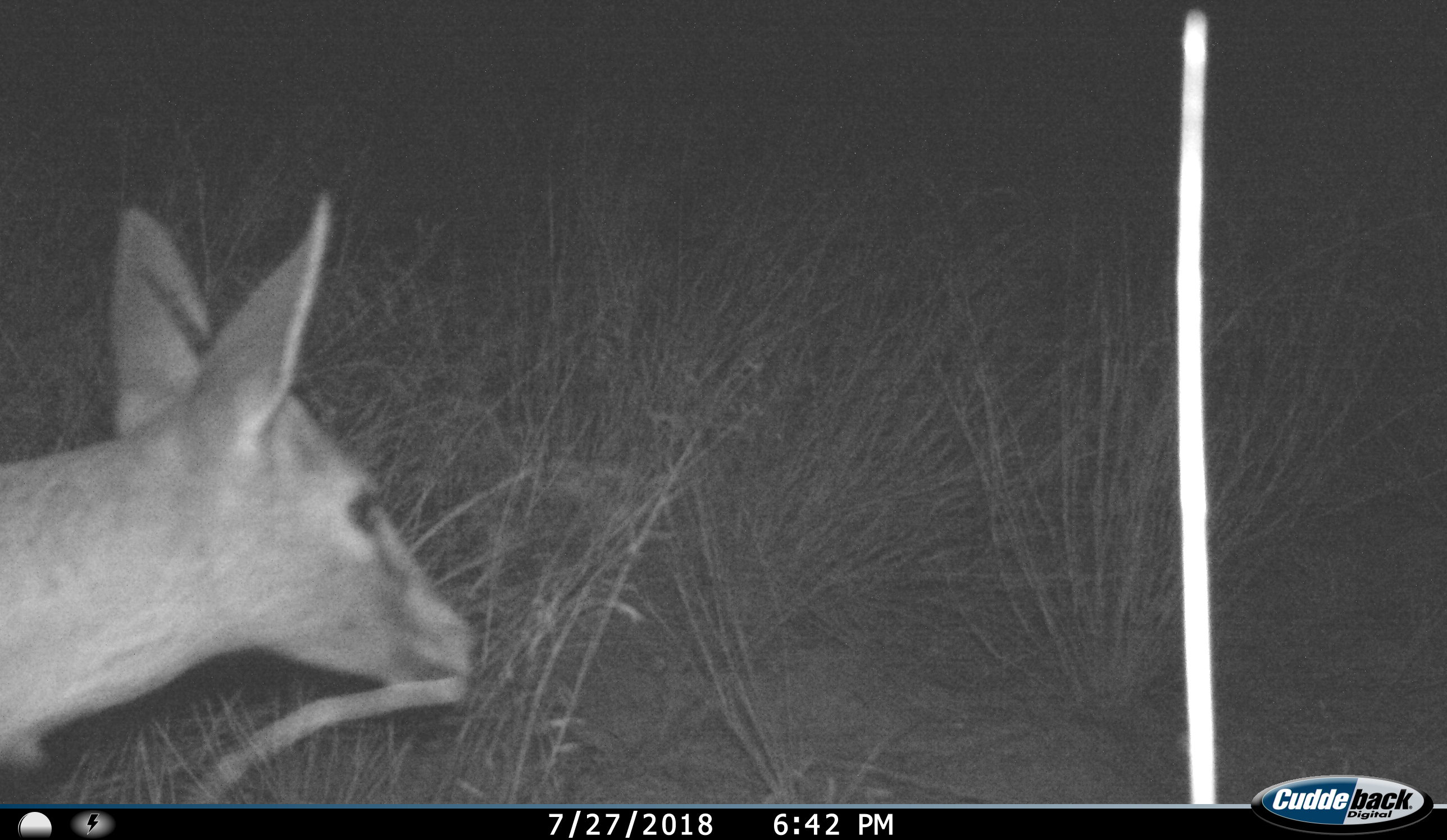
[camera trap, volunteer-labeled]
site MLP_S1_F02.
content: unidentified animal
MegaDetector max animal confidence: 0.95